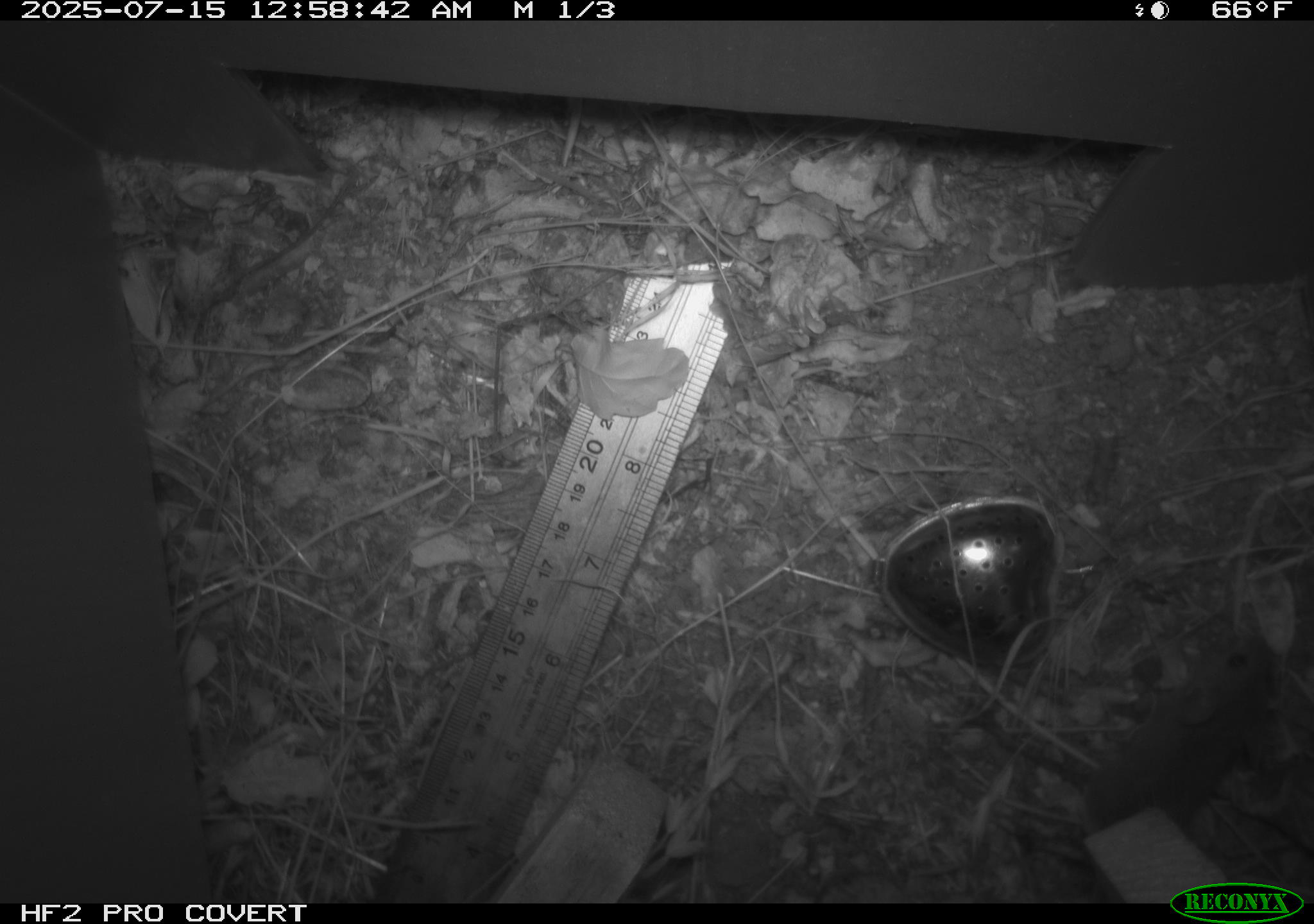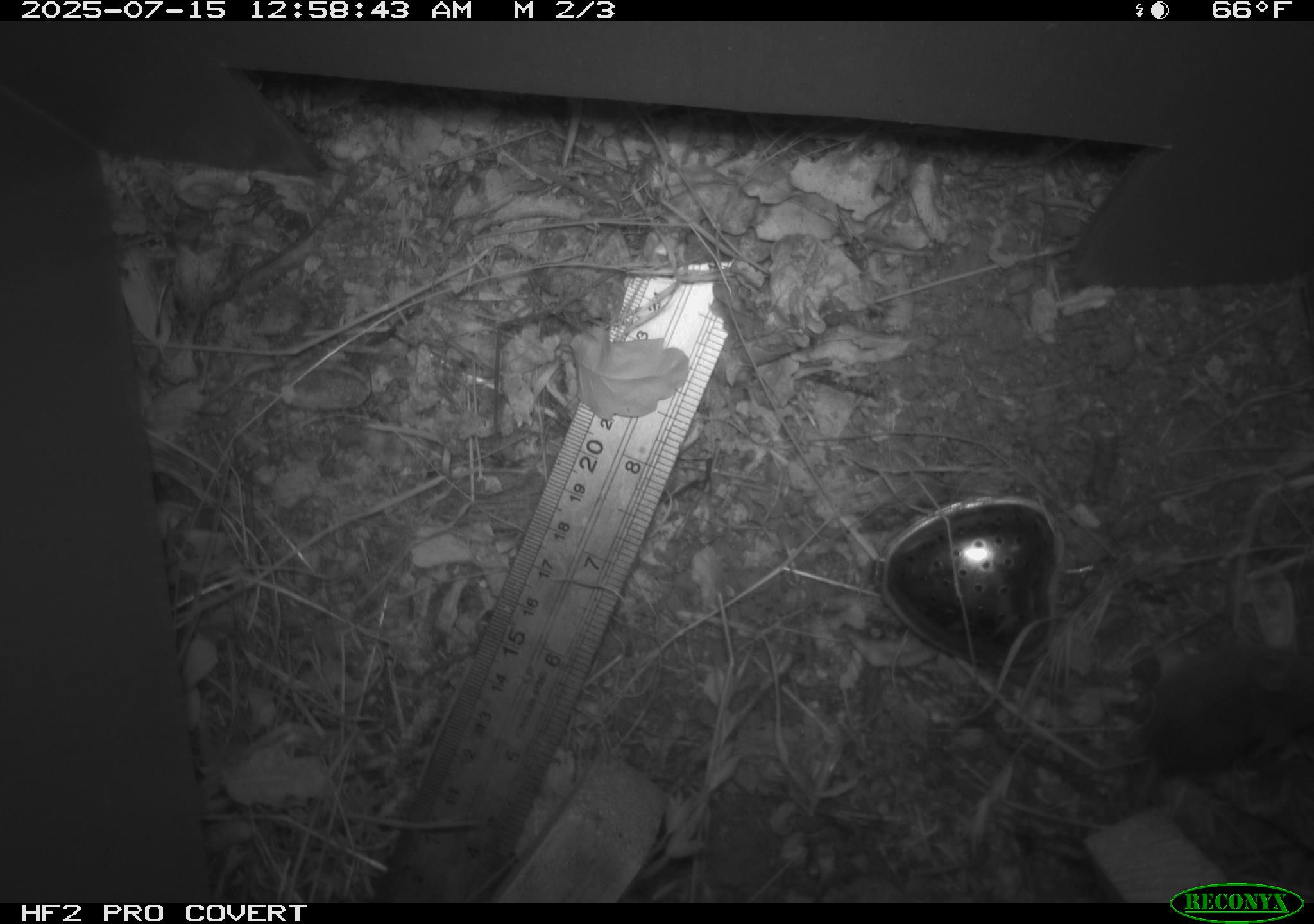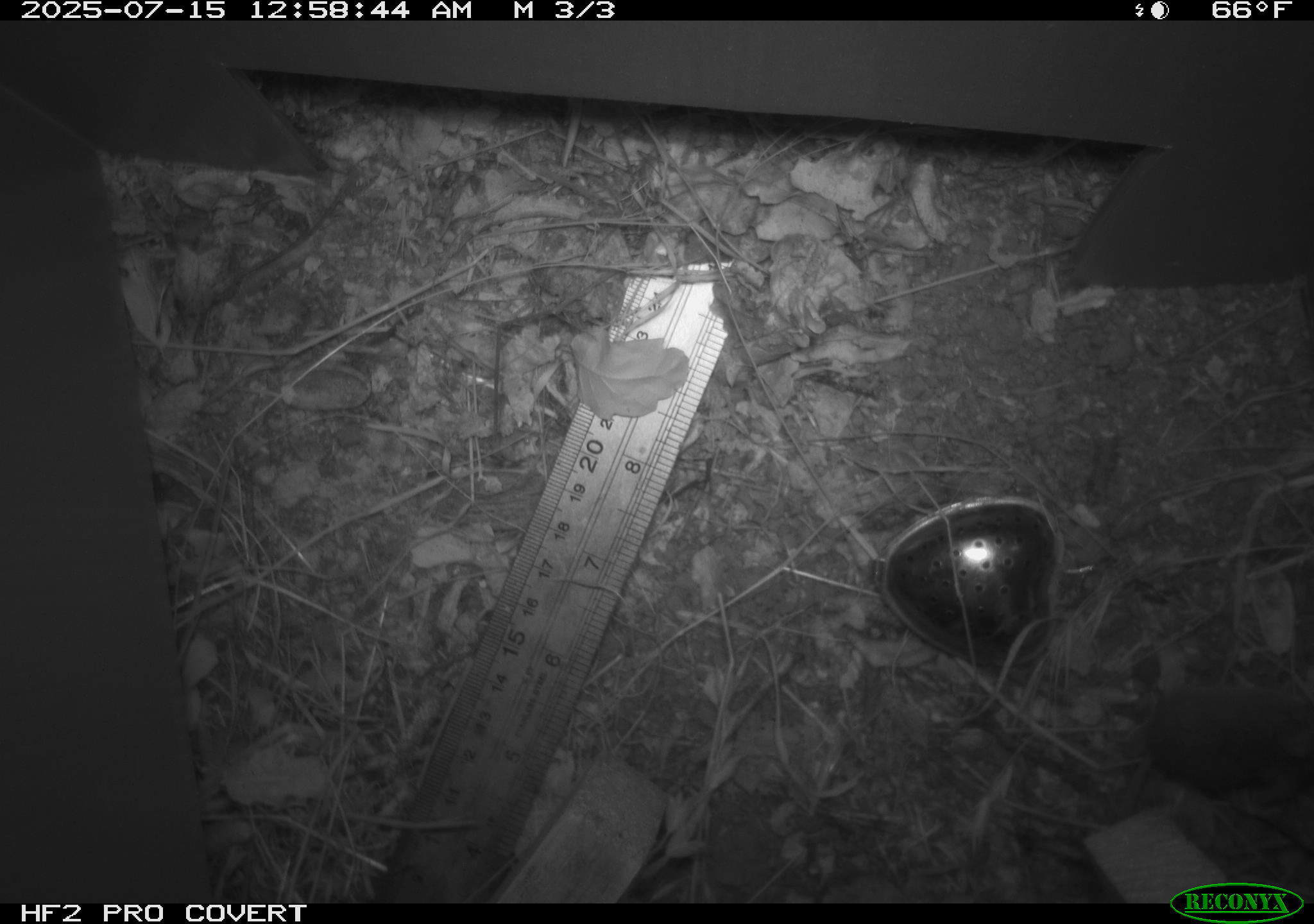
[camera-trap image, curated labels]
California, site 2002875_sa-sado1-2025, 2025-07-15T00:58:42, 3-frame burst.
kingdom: Animalia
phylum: Chordata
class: Mammalia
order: Rodentia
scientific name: Rodentia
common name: mouse species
Mouse species (Rodentia).